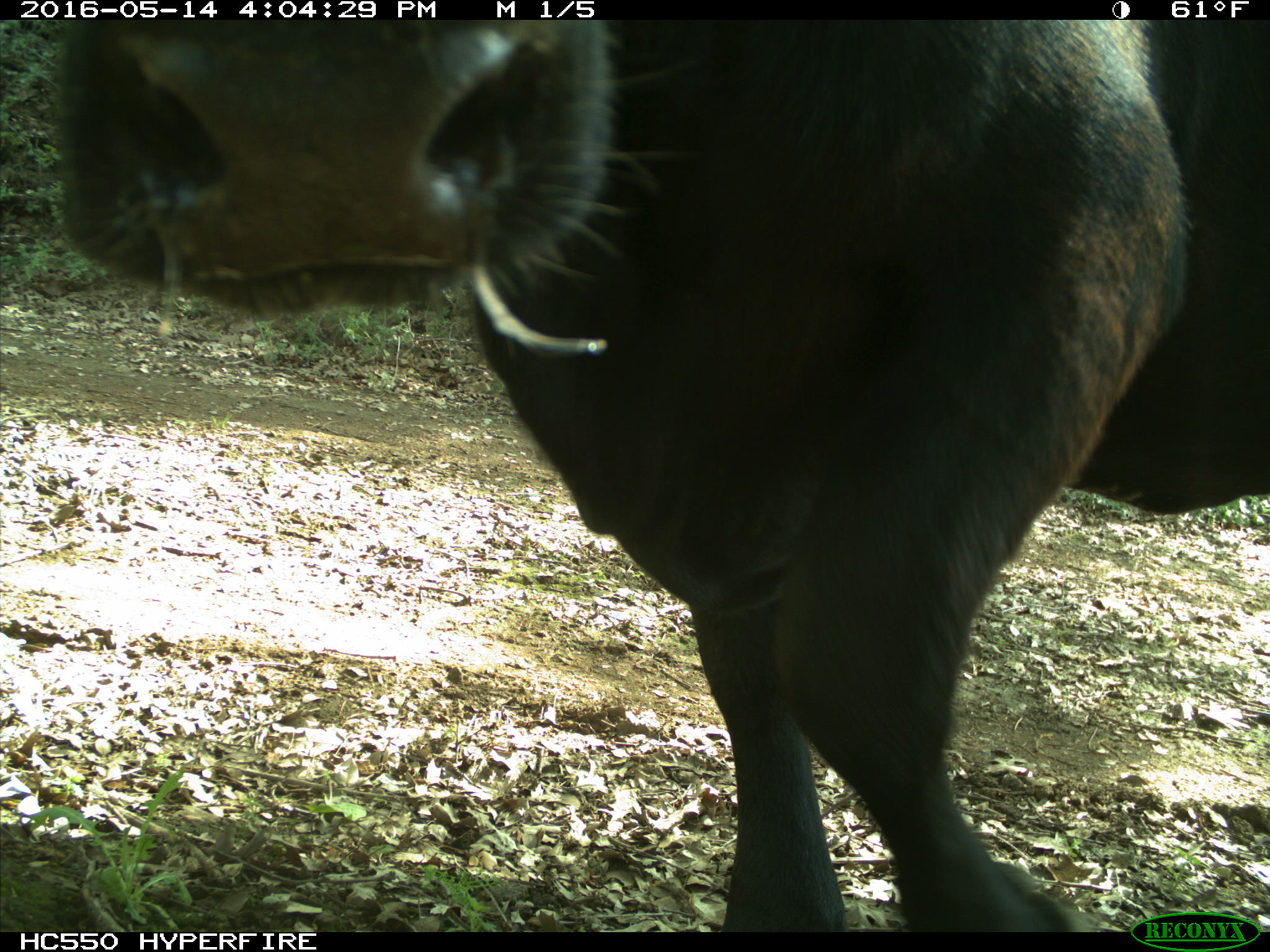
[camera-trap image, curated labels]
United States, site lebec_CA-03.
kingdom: Animalia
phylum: Chordata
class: Mammalia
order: Artiodactyla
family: Bovidae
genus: Bos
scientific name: Bos taurus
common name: domestic cow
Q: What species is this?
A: Bos taurus (domestic cow).